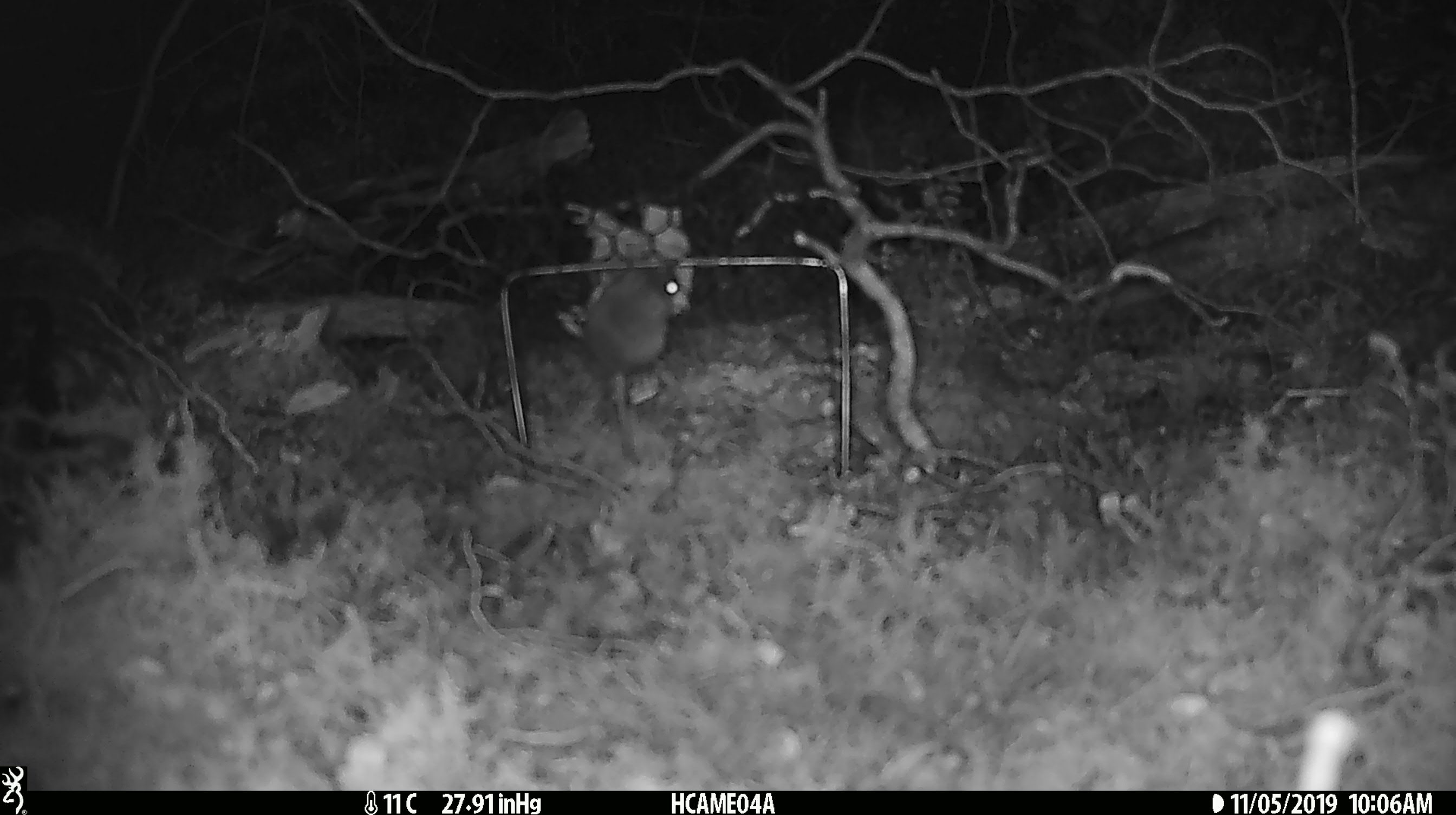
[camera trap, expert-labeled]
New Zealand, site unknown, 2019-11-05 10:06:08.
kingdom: Animalia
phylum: Chordata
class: Mammalia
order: Rodentia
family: Muridae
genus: Mus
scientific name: Mus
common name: mouse